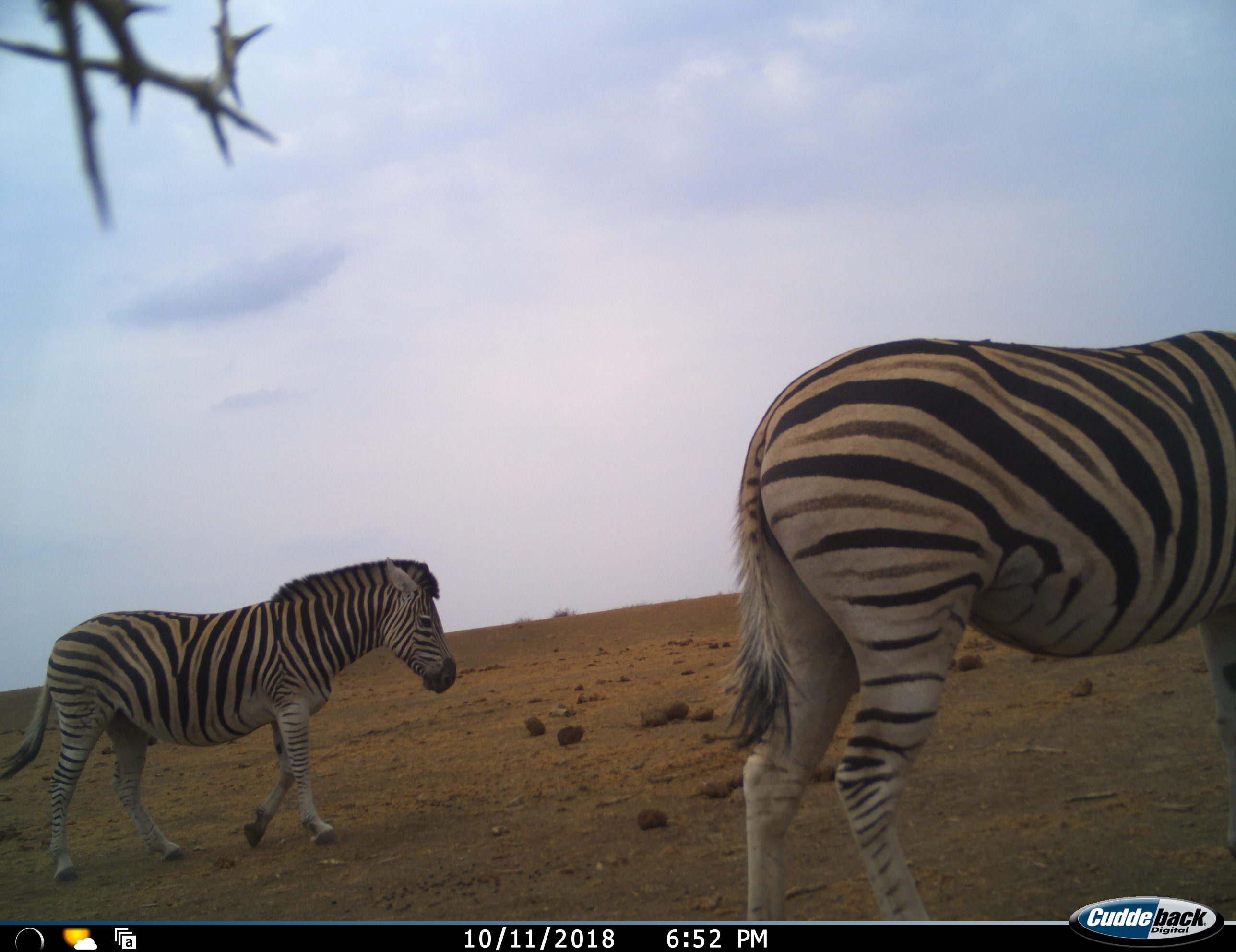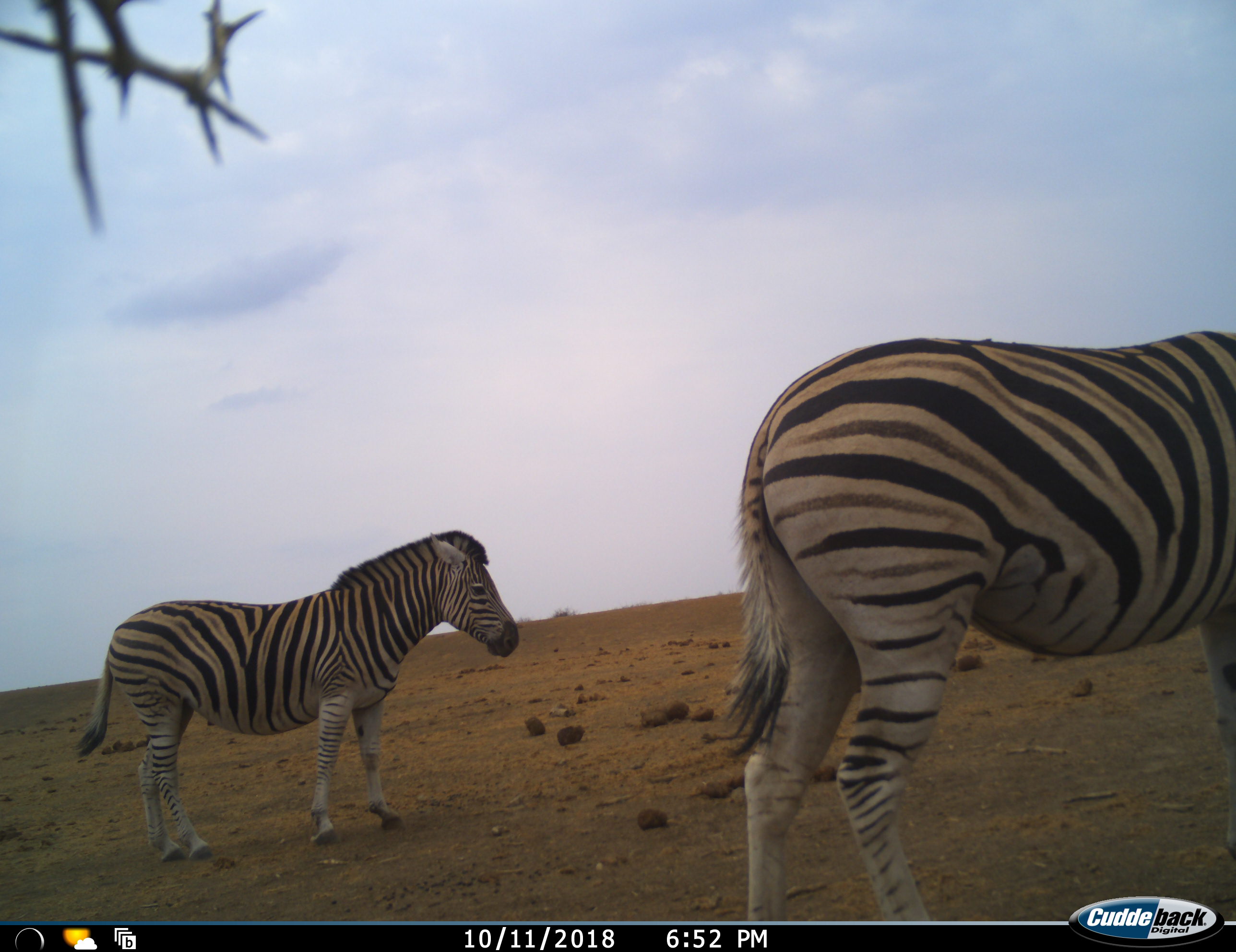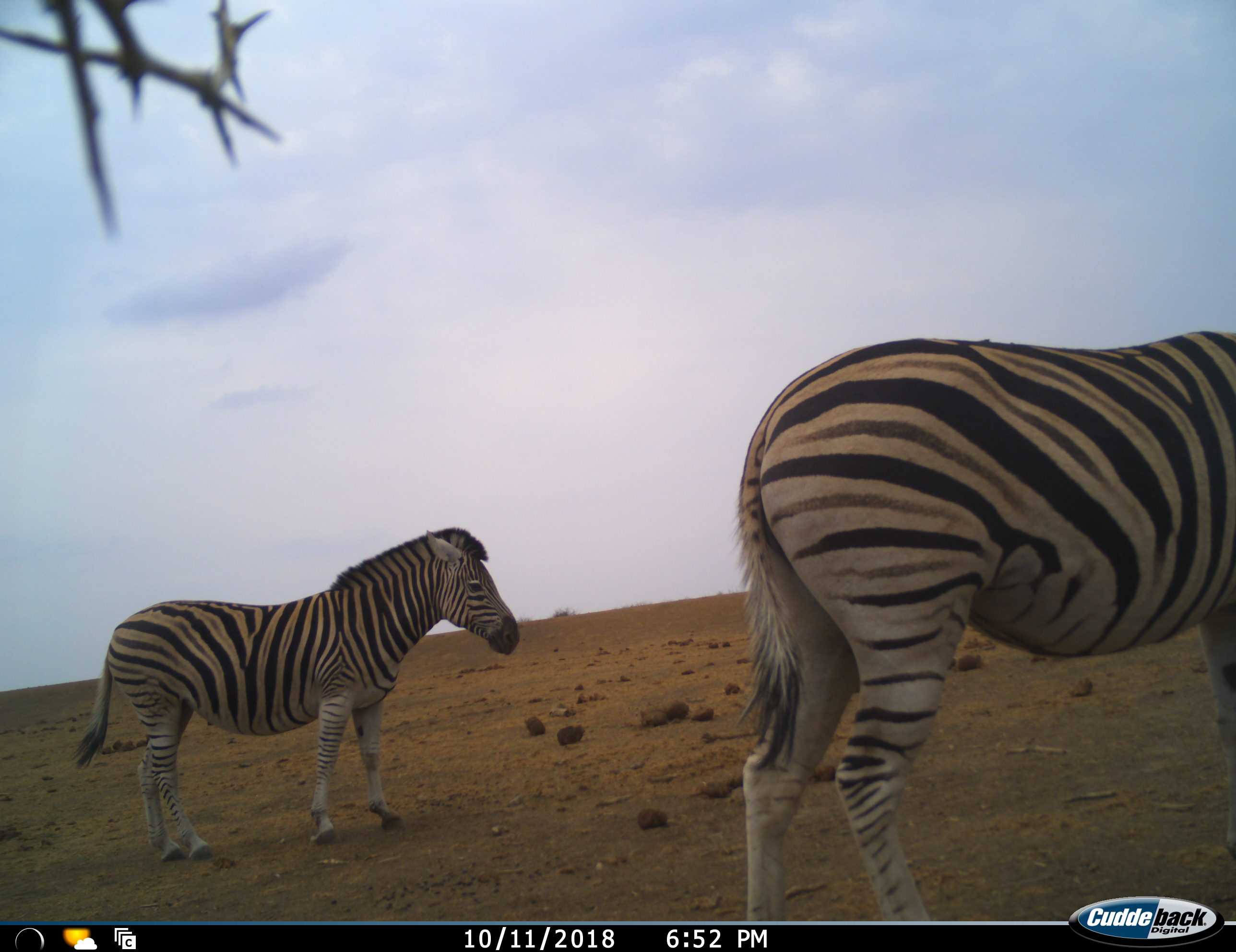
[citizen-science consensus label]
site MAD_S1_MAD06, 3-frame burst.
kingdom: Animalia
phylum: Chordata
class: Mammalia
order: Perissodactyla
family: Equidae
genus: Equus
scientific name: Equus quagga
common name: plains zebra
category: zebraplains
Zebraplains (plains zebra) (Equus quagga), count 2. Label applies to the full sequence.